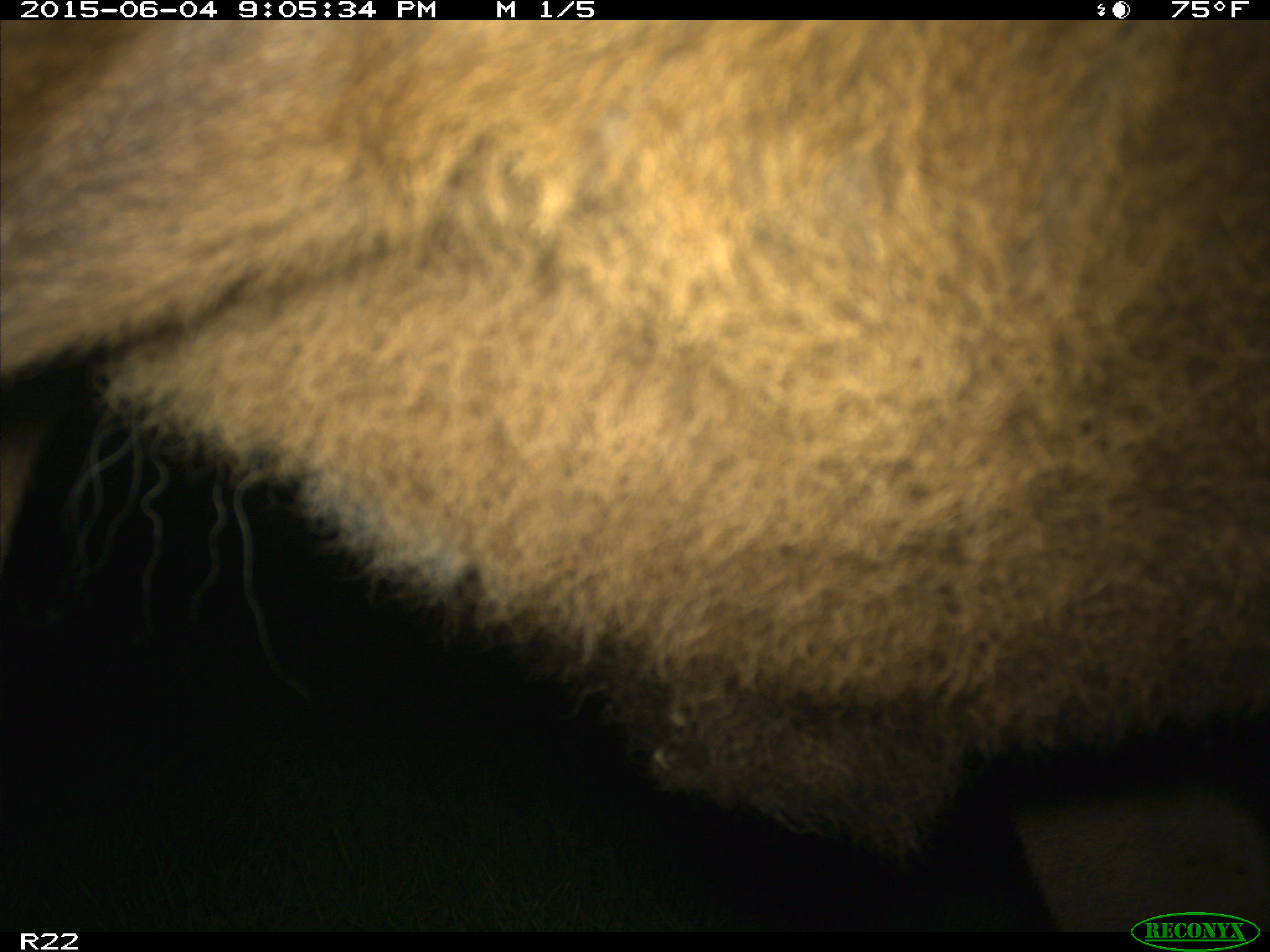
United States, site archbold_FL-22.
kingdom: Animalia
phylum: Chordata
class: Mammalia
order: Artiodactyla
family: Bovidae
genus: Bos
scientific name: Bos taurus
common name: domestic cow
Bos taurus (domestic cow).